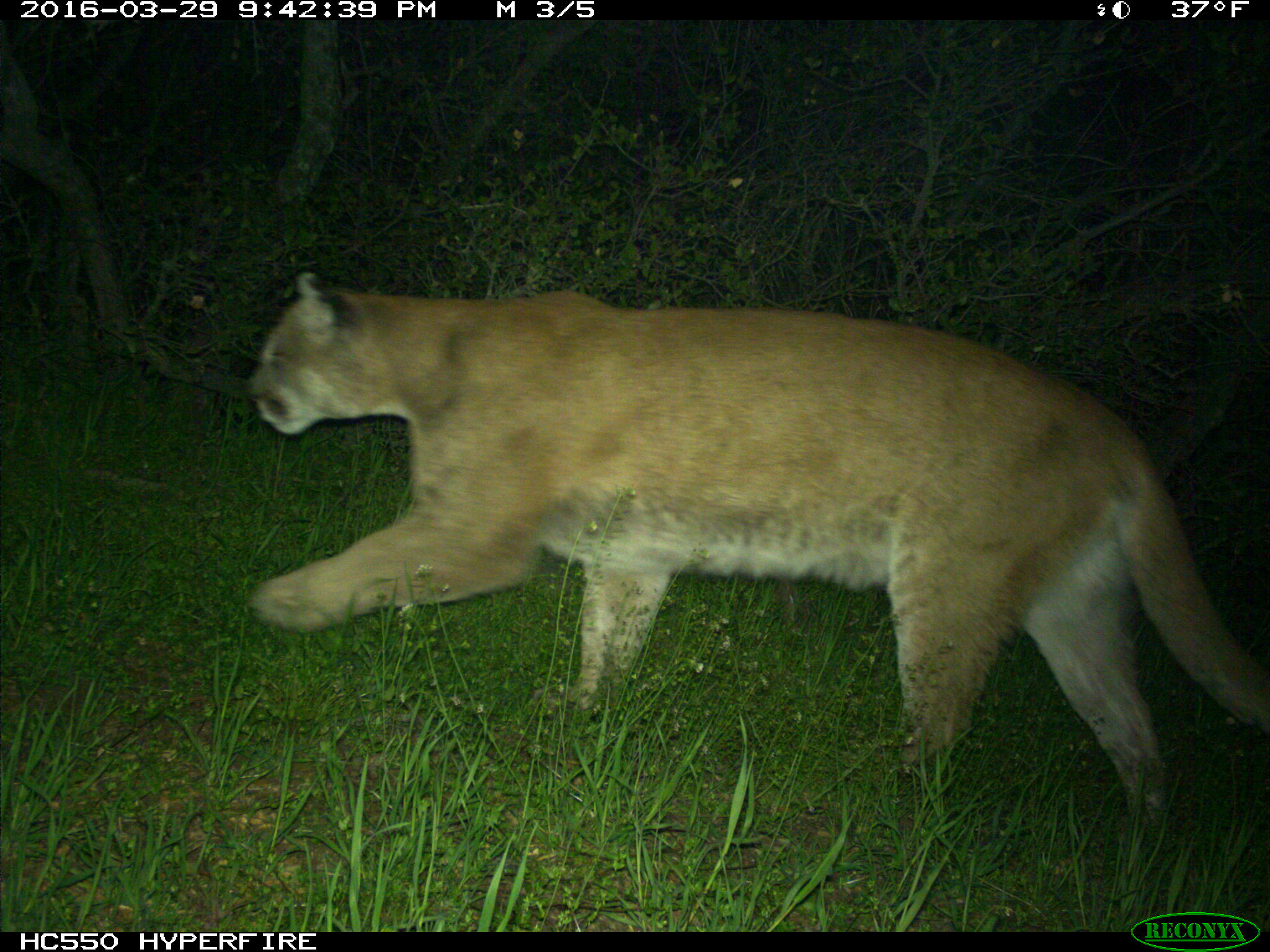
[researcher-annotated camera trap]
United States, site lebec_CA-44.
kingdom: Animalia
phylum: Chordata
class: Mammalia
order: Carnivora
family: Felidae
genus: Puma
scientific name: Puma concolor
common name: mountain lion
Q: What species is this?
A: Puma concolor (mountain lion).